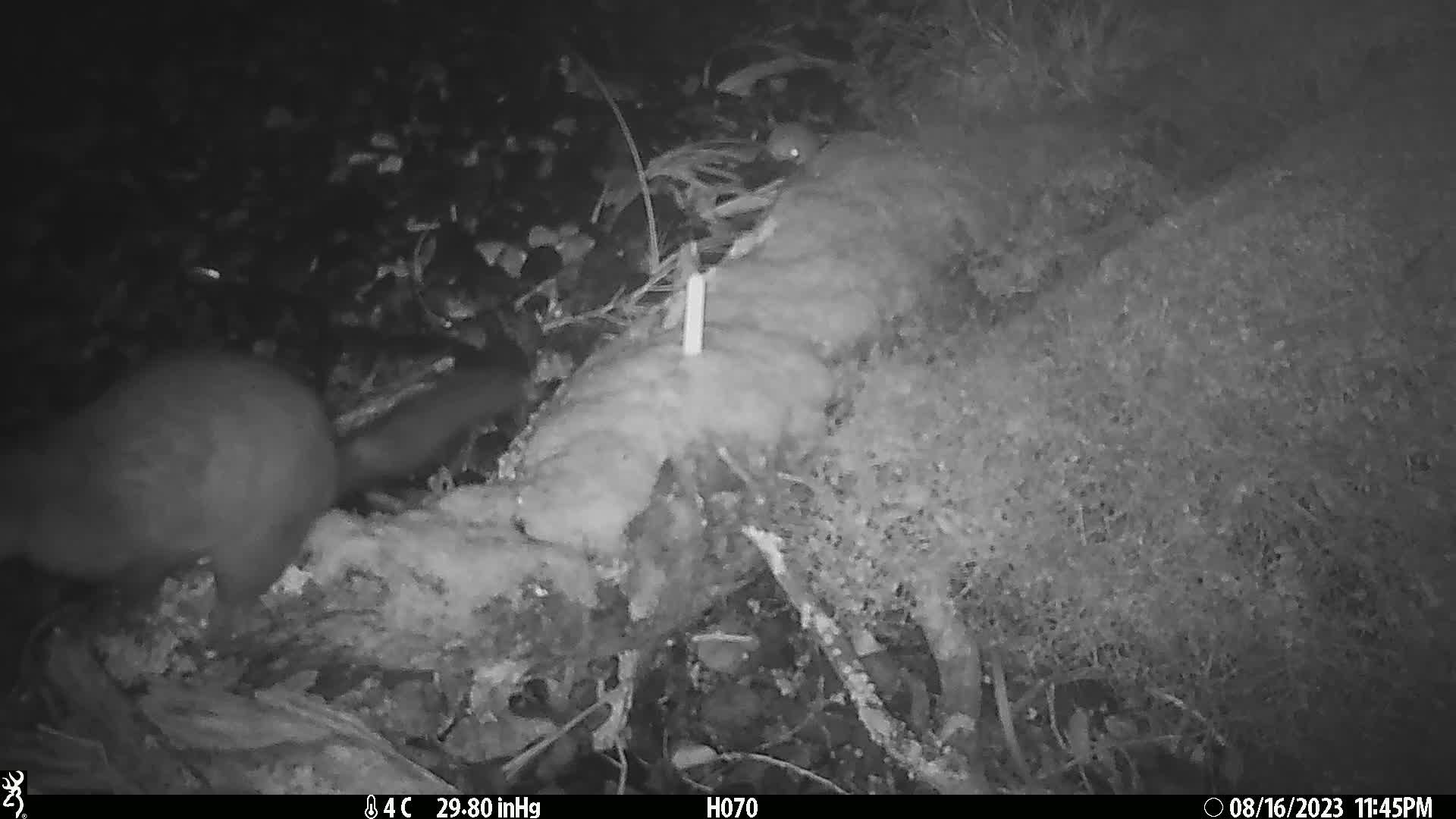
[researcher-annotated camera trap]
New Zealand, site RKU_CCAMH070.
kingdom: Animalia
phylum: Chordata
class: Mammalia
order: Diprotodontia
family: Phalangeridae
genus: Trichosurus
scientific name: Trichosurus vulpecula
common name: common brushtail possum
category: possum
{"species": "possum (common brushtail possum) (Trichosurus vulpecula)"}